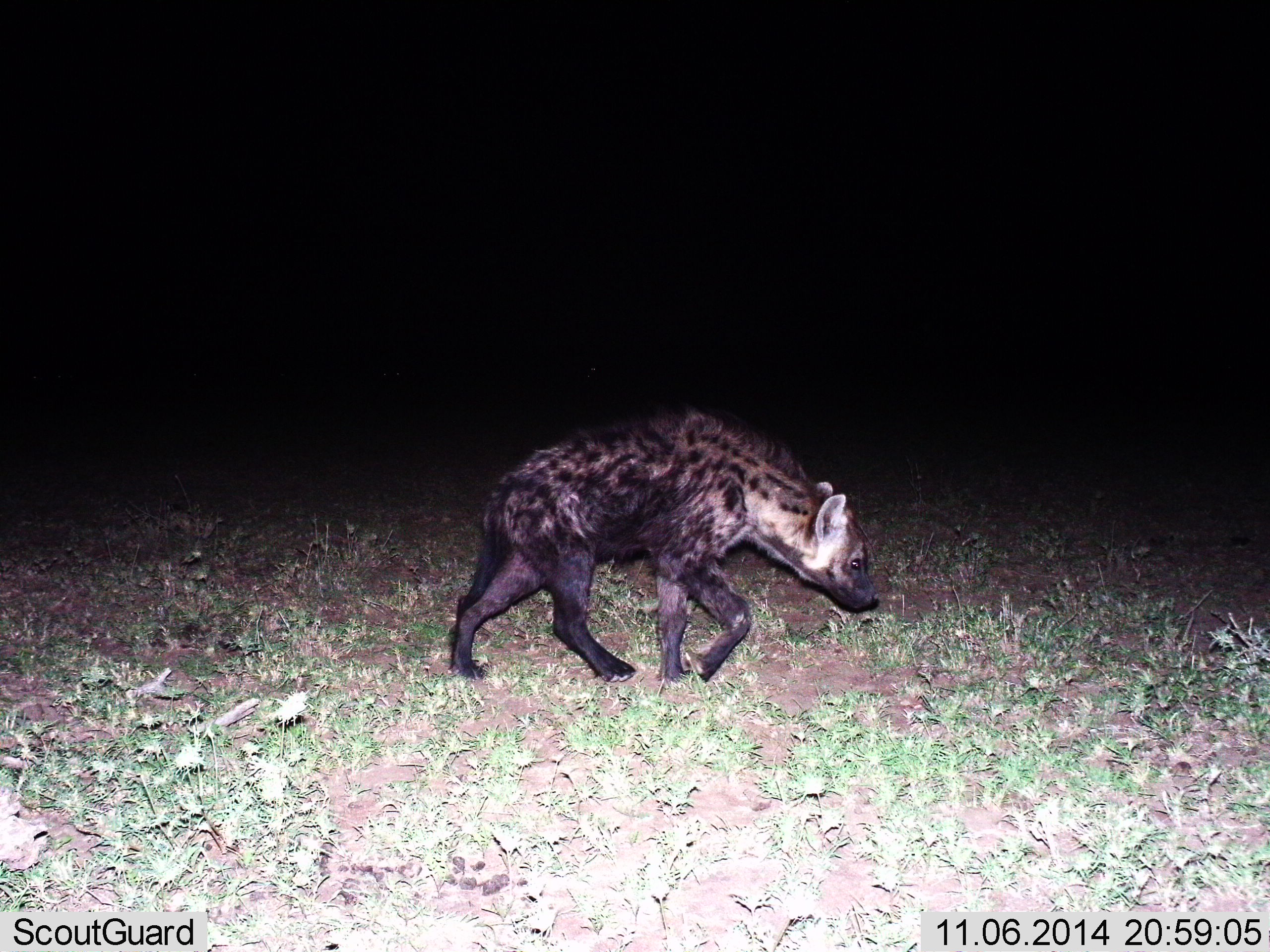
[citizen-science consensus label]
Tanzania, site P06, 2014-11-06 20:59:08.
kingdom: Animalia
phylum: Chordata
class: Mammalia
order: Carnivora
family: Hyaenidae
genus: Crocuta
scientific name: Crocuta crocuta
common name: spotted hyena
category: hyenaspotted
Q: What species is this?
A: Hyenaspotted (spotted hyena) (Crocuta crocuta).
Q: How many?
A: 1.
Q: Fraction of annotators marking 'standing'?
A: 0%.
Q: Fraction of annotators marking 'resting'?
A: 0%.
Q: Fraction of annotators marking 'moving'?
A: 100%.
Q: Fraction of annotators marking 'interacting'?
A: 0%.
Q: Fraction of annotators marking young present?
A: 0%.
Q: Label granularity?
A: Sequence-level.